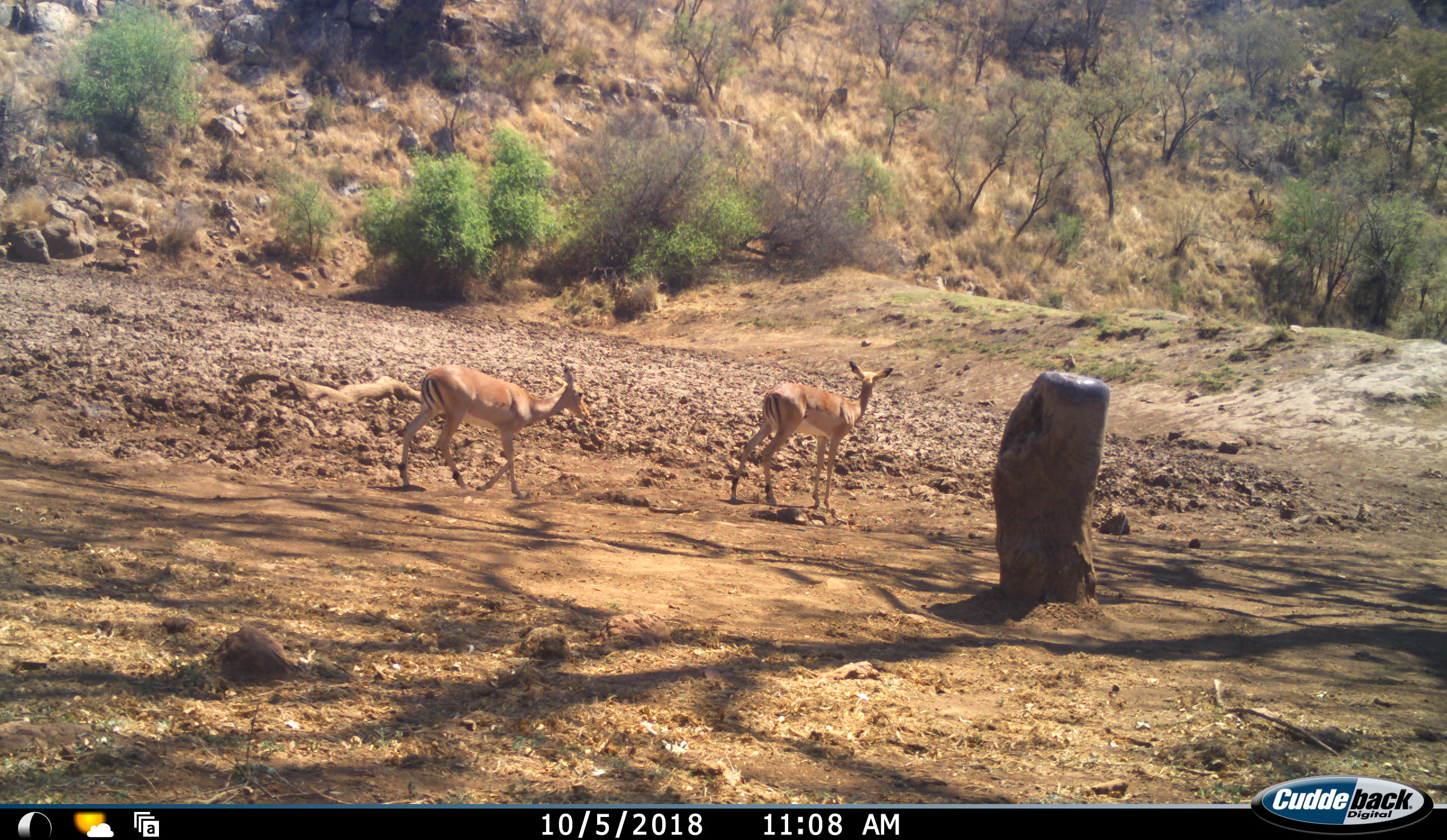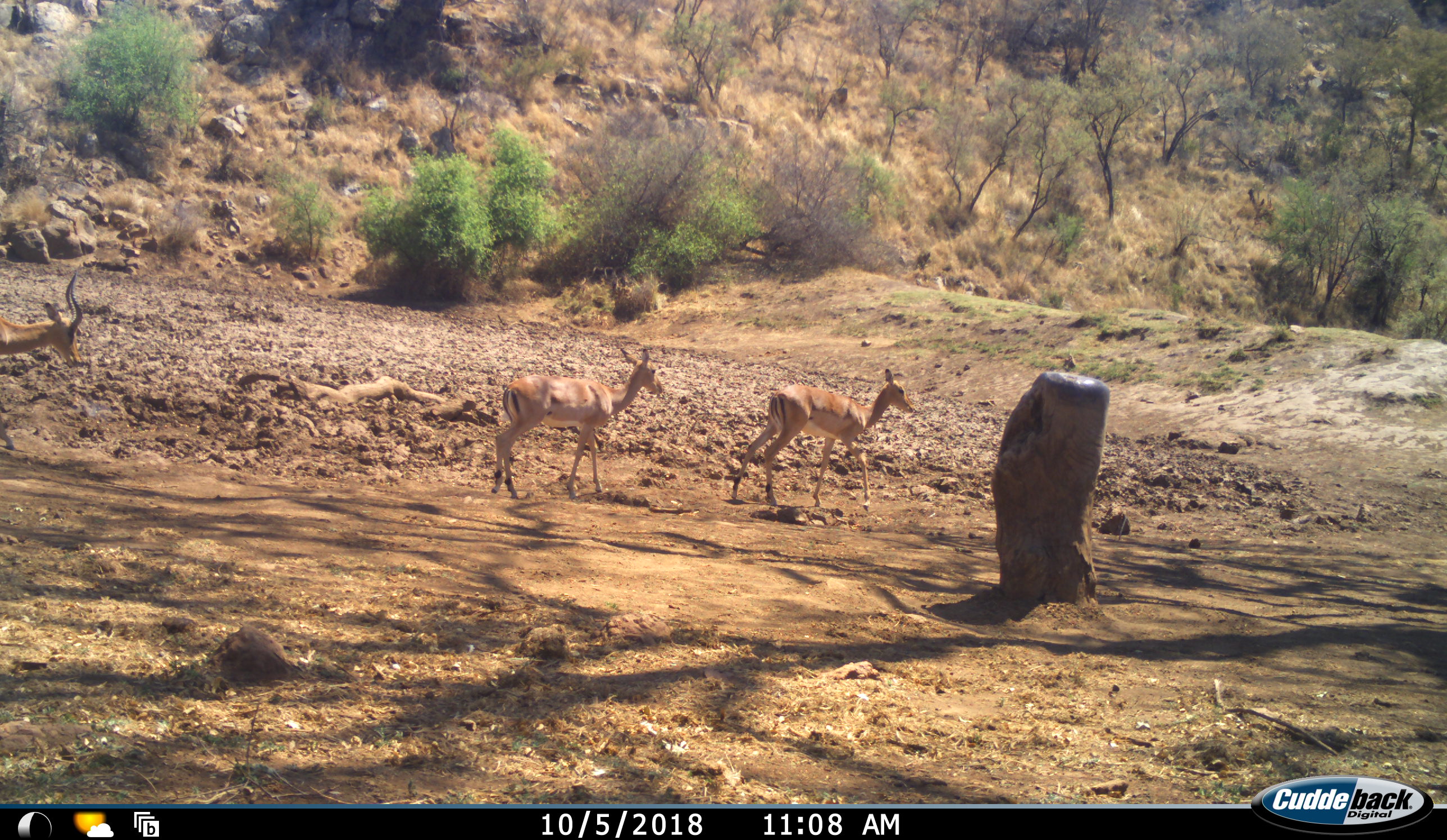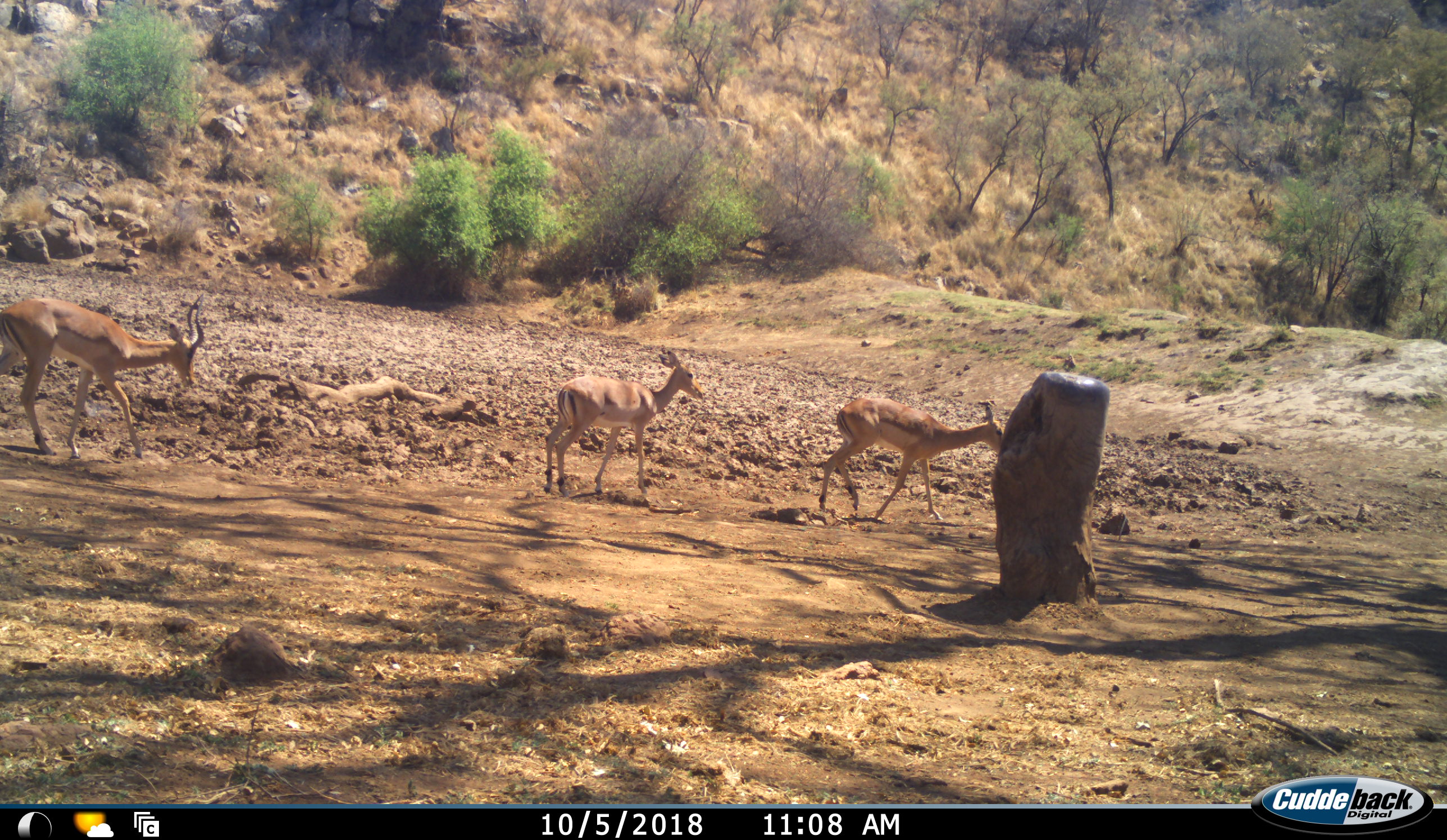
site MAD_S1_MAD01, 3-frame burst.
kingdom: Animalia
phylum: Chordata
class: Mammalia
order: Artiodactyla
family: Bovidae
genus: Aepyceros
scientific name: Aepyceros melampus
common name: impala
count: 3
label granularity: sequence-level